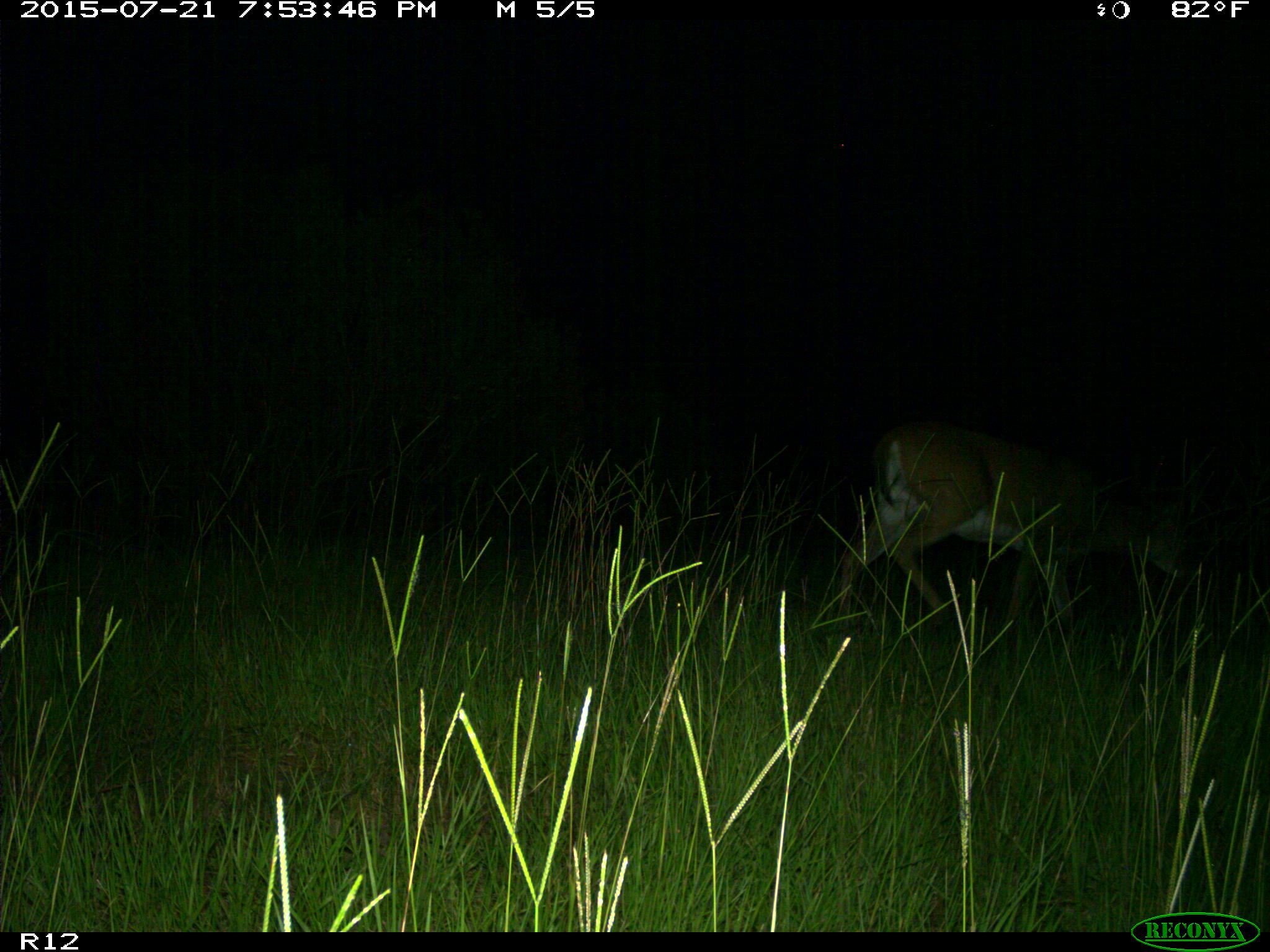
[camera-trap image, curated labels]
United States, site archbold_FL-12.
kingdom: Animalia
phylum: Chordata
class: Mammalia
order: Artiodactyla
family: Cervidae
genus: Odocoileus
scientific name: Odocoileus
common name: deer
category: unidentified deer